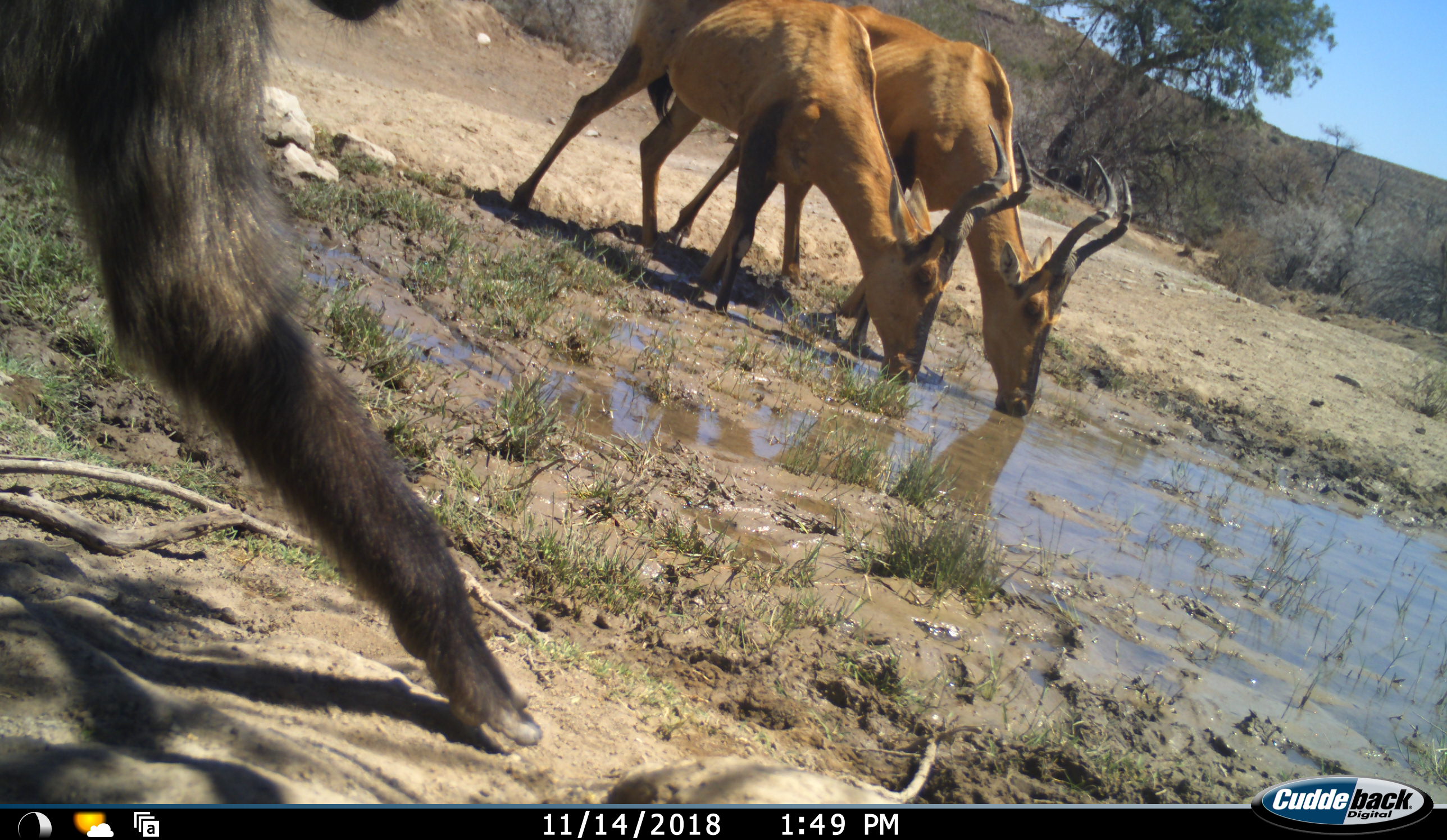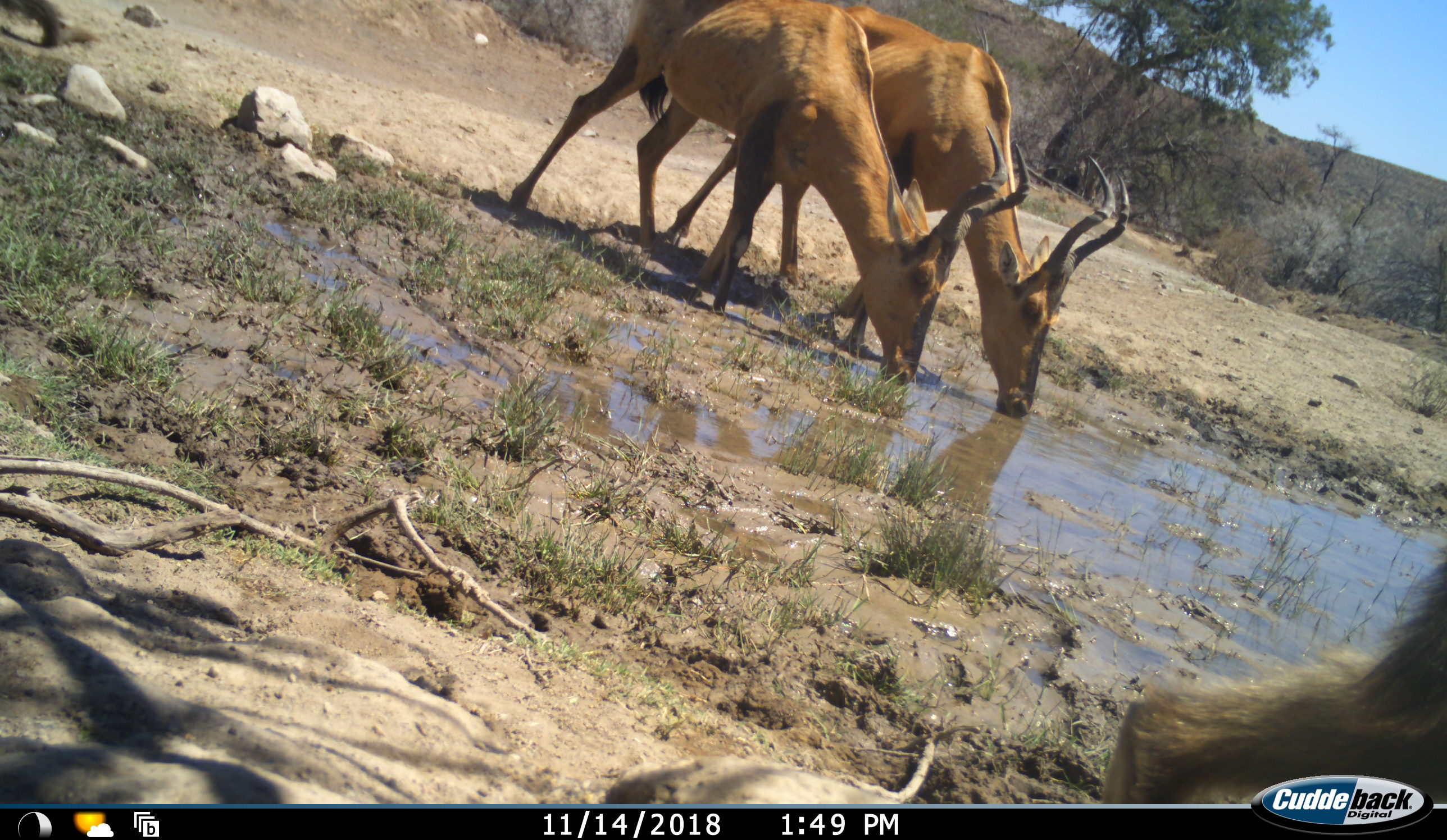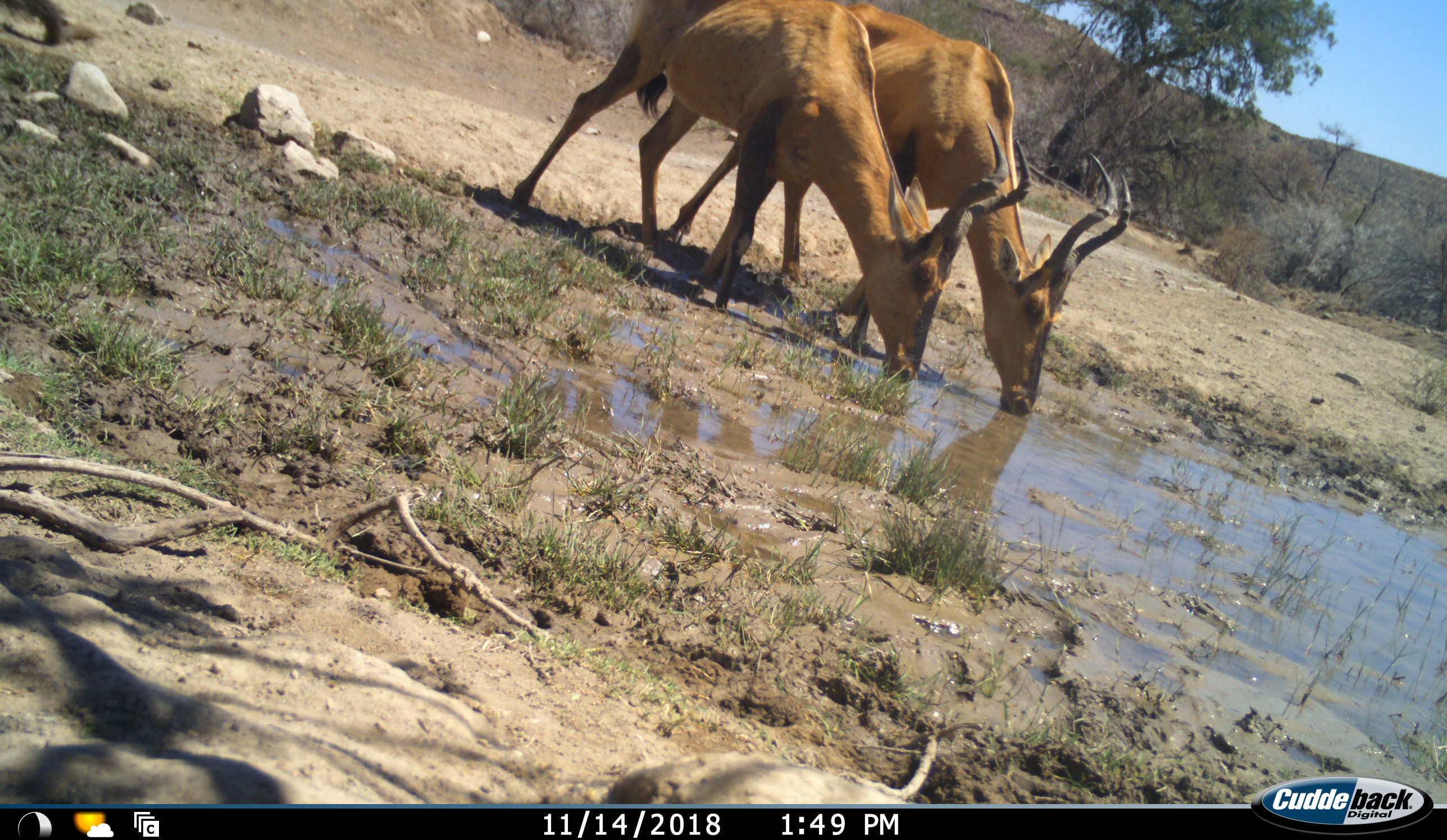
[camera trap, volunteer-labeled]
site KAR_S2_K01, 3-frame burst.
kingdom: Animalia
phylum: Chordata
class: Mammalia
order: Artiodactyla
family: Bovidae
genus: Alcelaphus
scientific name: Alcelaphus buselaphus caama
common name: red hartebeest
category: hartebeestred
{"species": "hartebeestred (red hartebeest) (Alcelaphus buselaphus caama)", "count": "2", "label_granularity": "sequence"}